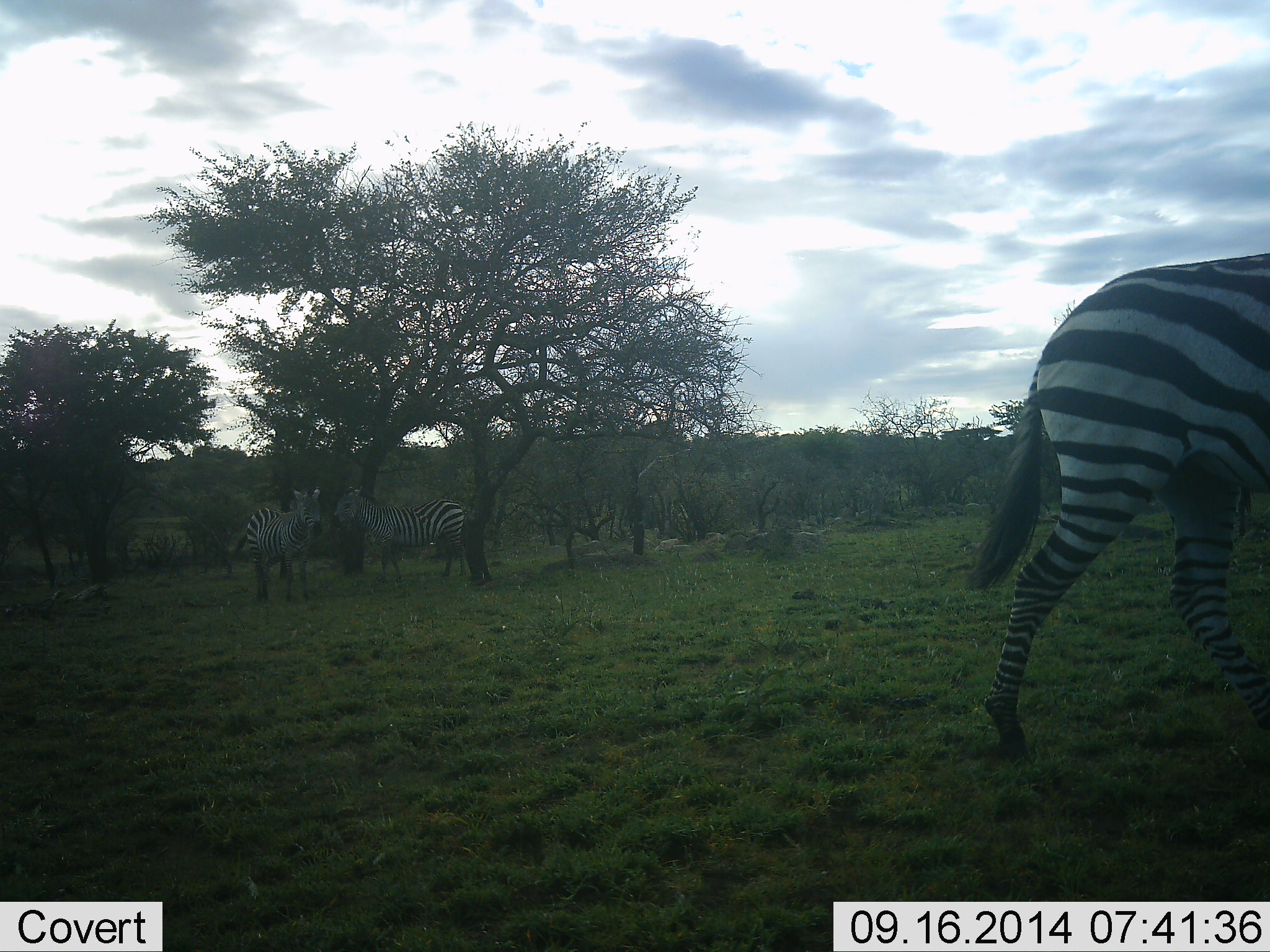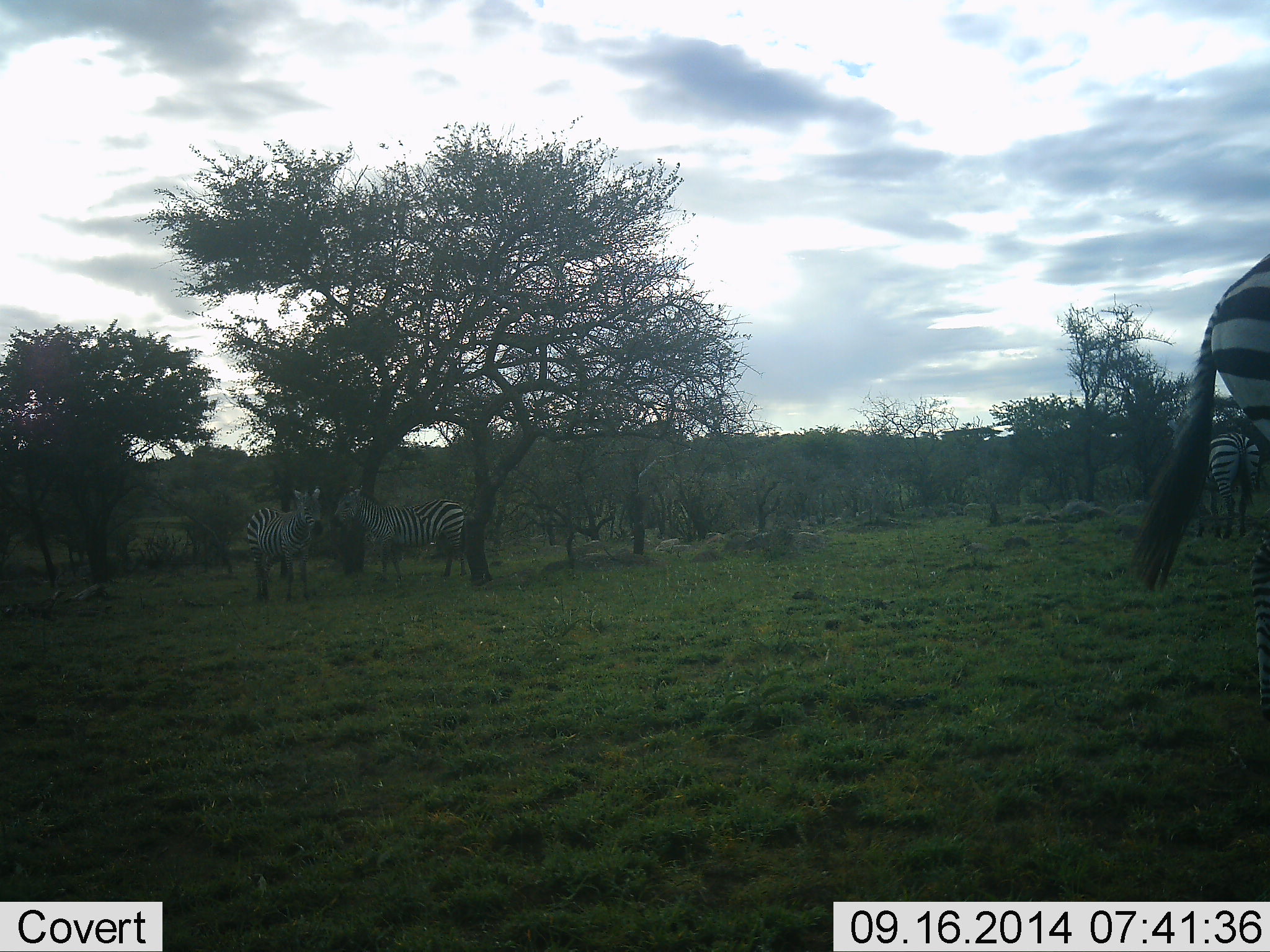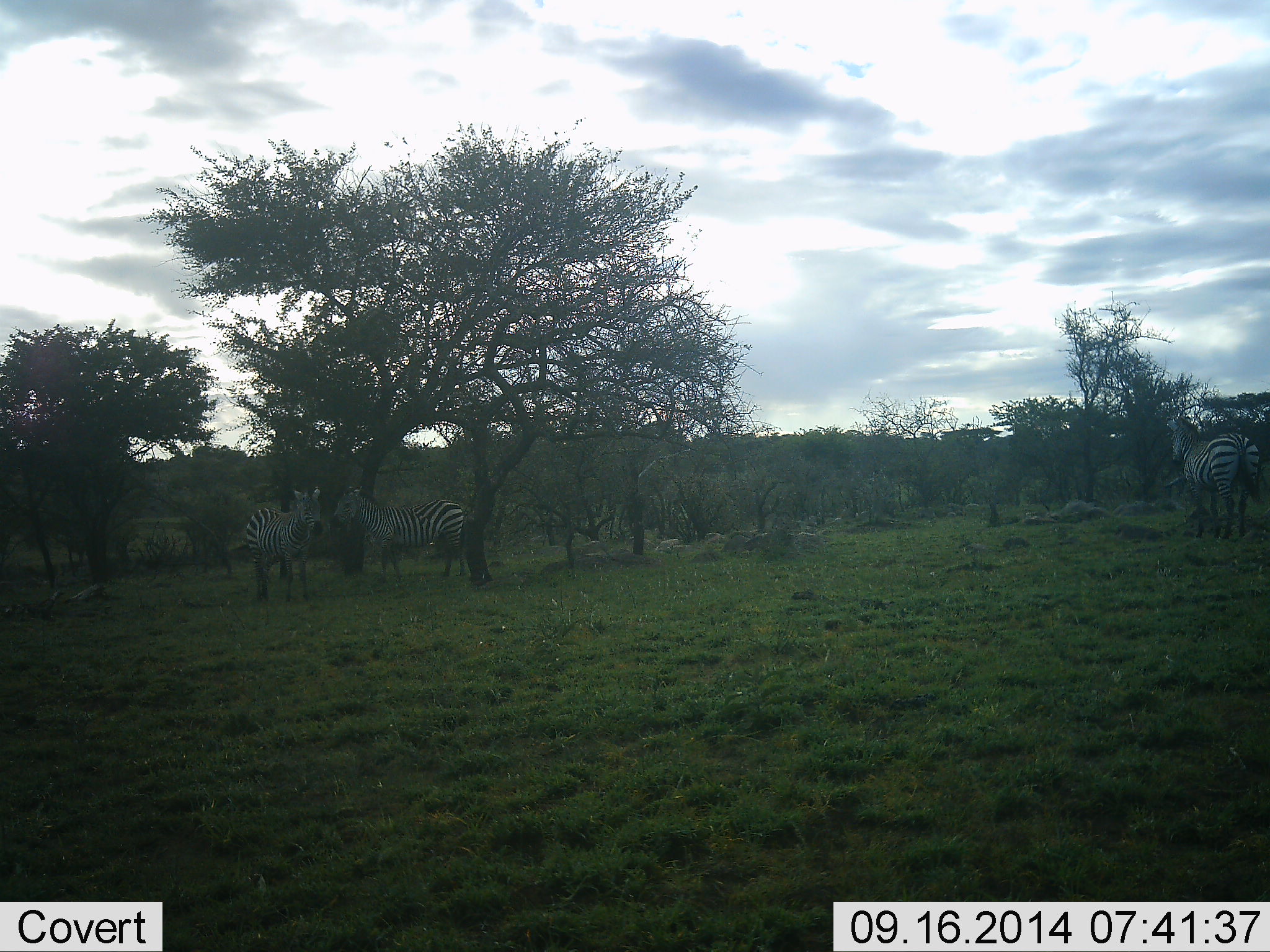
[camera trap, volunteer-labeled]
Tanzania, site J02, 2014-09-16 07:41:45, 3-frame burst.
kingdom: Animalia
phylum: Chordata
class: Mammalia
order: Perissodactyla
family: Equidae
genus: Equus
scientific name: Equus quagga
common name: plains zebra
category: zebra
Zebra (plains zebra) (Equus quagga), count 4. Behavior (volunteer vote fractions): standing 100%, resting 0%, moving 70%, interacting 0%. Young present (vote fraction): 0%. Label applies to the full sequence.